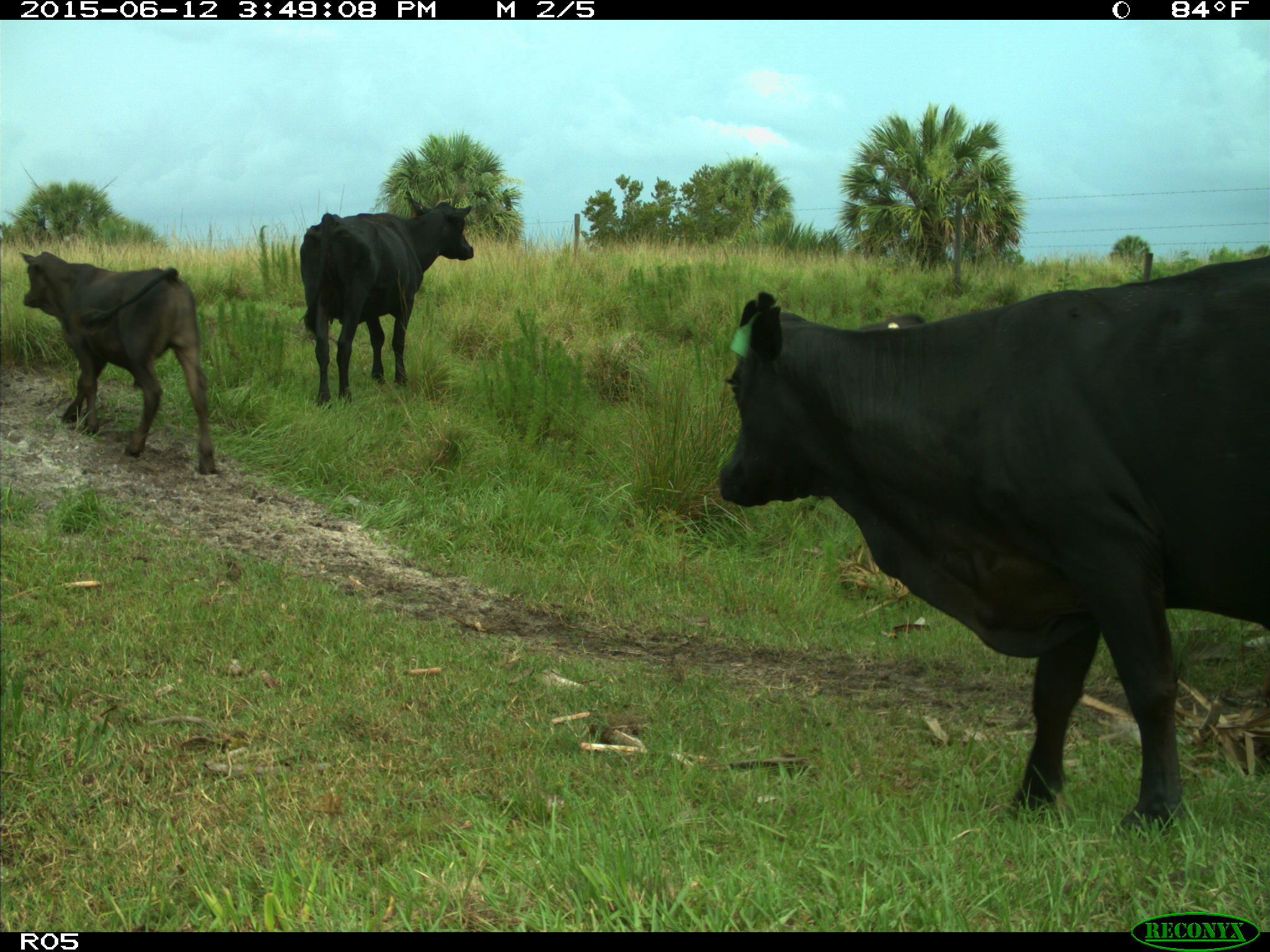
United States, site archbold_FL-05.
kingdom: Animalia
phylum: Chordata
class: Mammalia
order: Artiodactyla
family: Bovidae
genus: Bos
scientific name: Bos taurus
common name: domestic cow